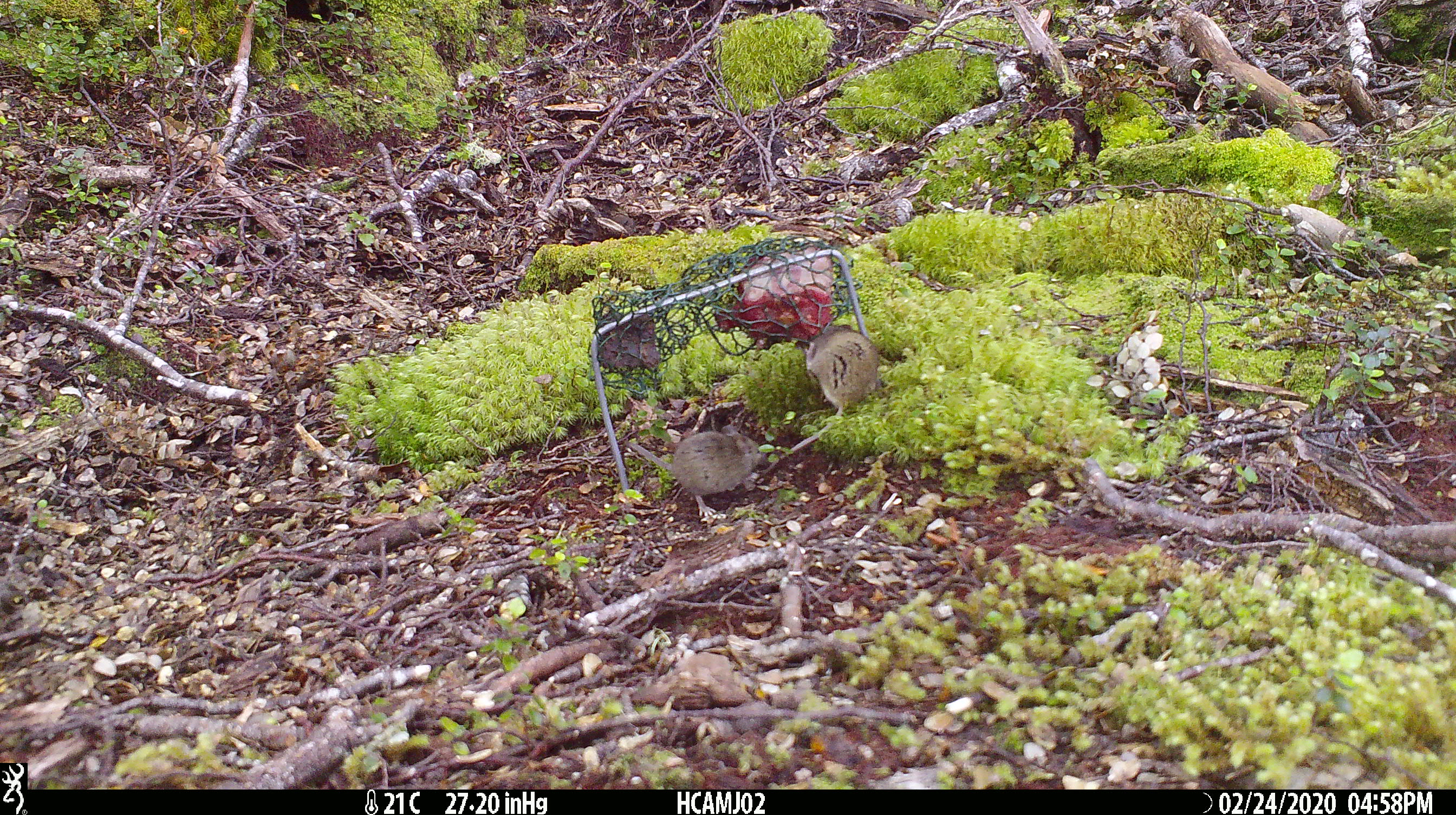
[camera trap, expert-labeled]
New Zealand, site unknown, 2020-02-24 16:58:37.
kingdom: Animalia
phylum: Chordata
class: Mammalia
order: Rodentia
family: Muridae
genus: Mus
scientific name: Mus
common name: mouse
Mouse (Mus).